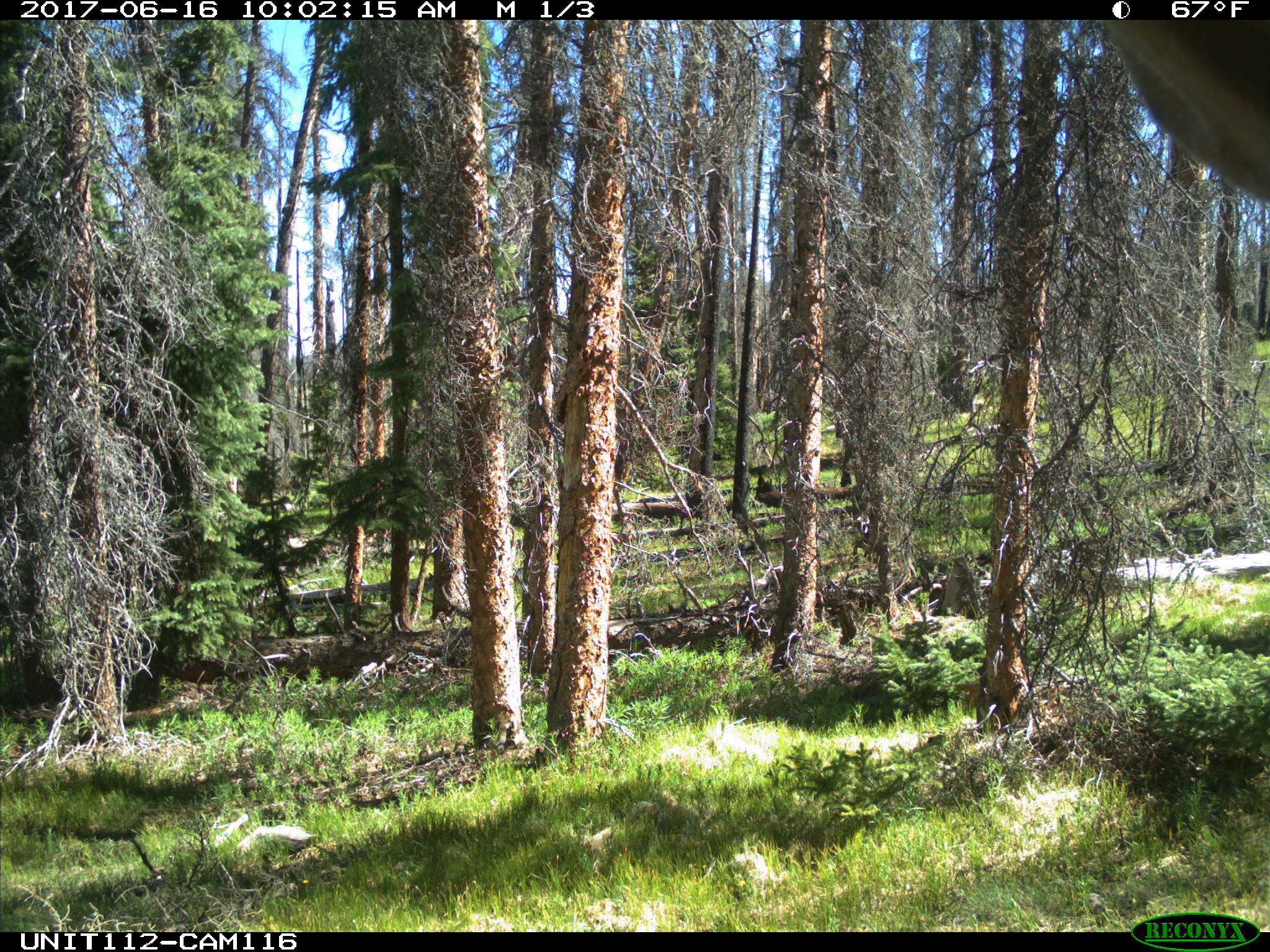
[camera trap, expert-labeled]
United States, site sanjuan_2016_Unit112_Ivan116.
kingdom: Animalia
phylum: Chordata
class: Mammalia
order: Artiodactyla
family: Cervidae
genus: Cervus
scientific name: Cervus elaphus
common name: red deer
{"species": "Cervus elaphus (red deer)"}